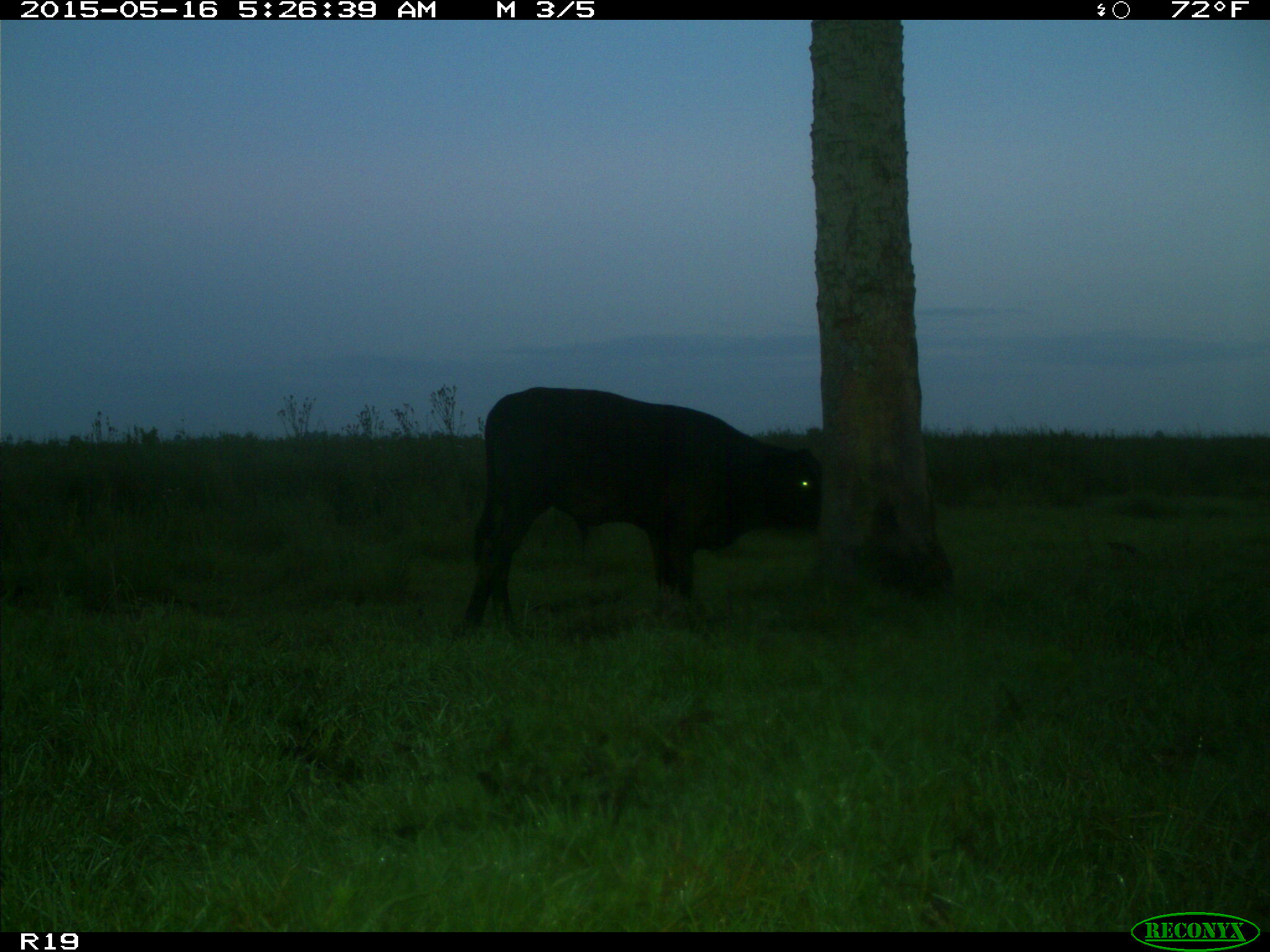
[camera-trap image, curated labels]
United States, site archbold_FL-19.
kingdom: Animalia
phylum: Chordata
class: Mammalia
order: Artiodactyla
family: Bovidae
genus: Bos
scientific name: Bos taurus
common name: domestic cow